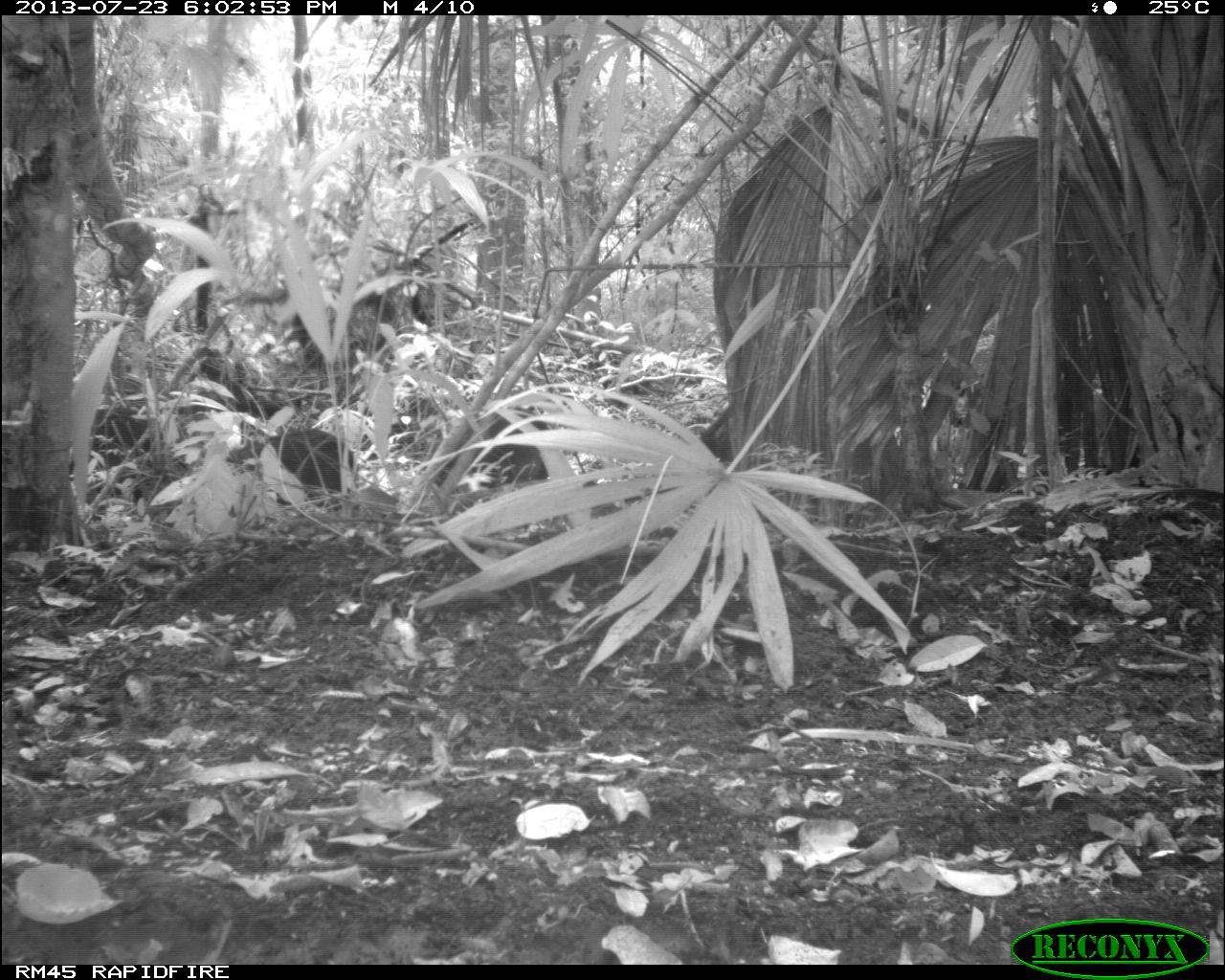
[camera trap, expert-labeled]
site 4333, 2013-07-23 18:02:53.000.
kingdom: Animalia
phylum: Chordata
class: Mammalia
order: Artiodactyla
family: Tayassuidae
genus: Tayassu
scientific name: Tayassu pecari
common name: white-lipped peccary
Tayassu pecari (white-lipped peccary), count 1.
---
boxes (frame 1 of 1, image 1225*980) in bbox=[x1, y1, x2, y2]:
tayassu pecari: bbox=[69, 407, 189, 517]; bbox=[224, 420, 352, 516]; bbox=[433, 406, 557, 488]